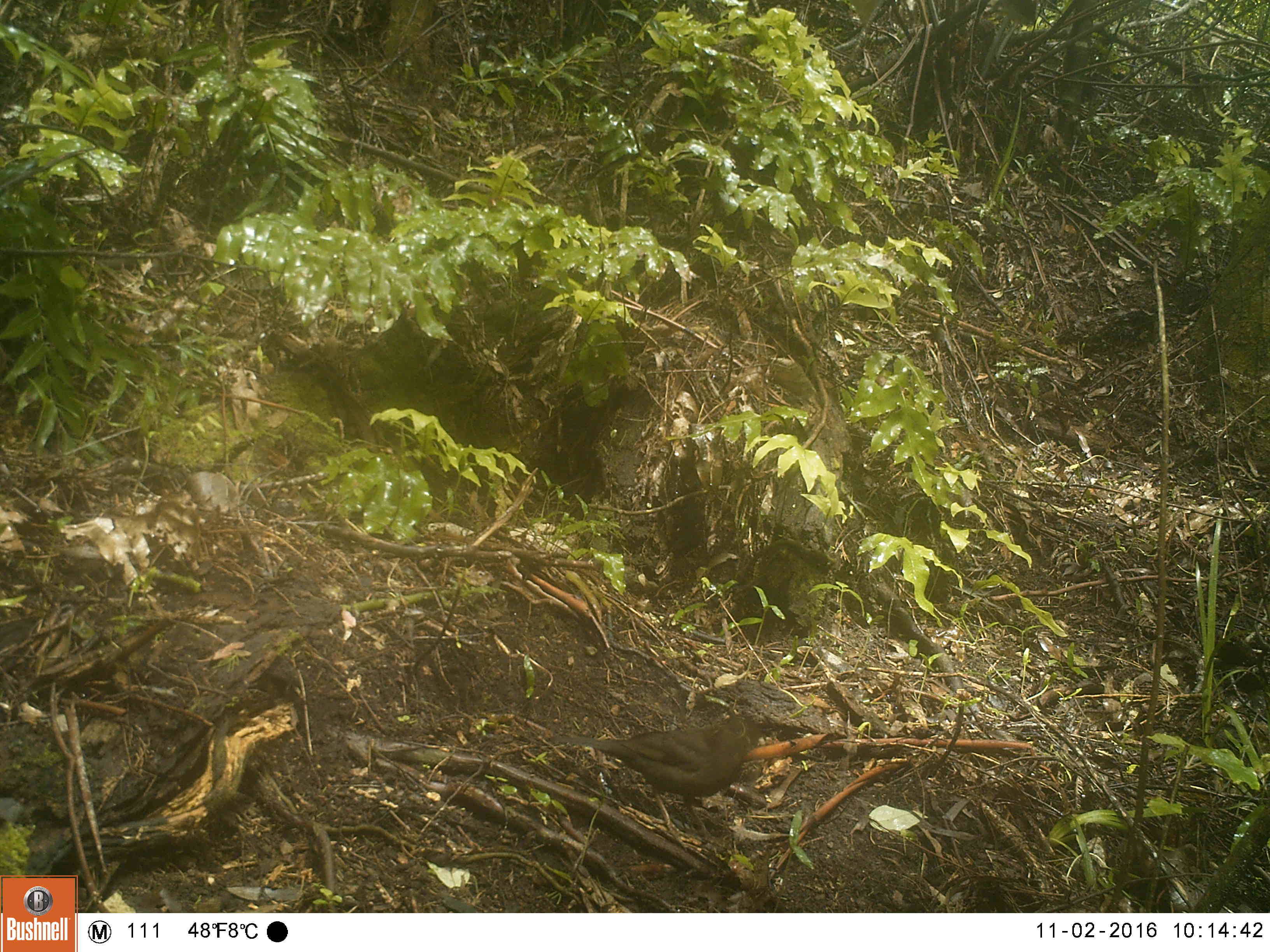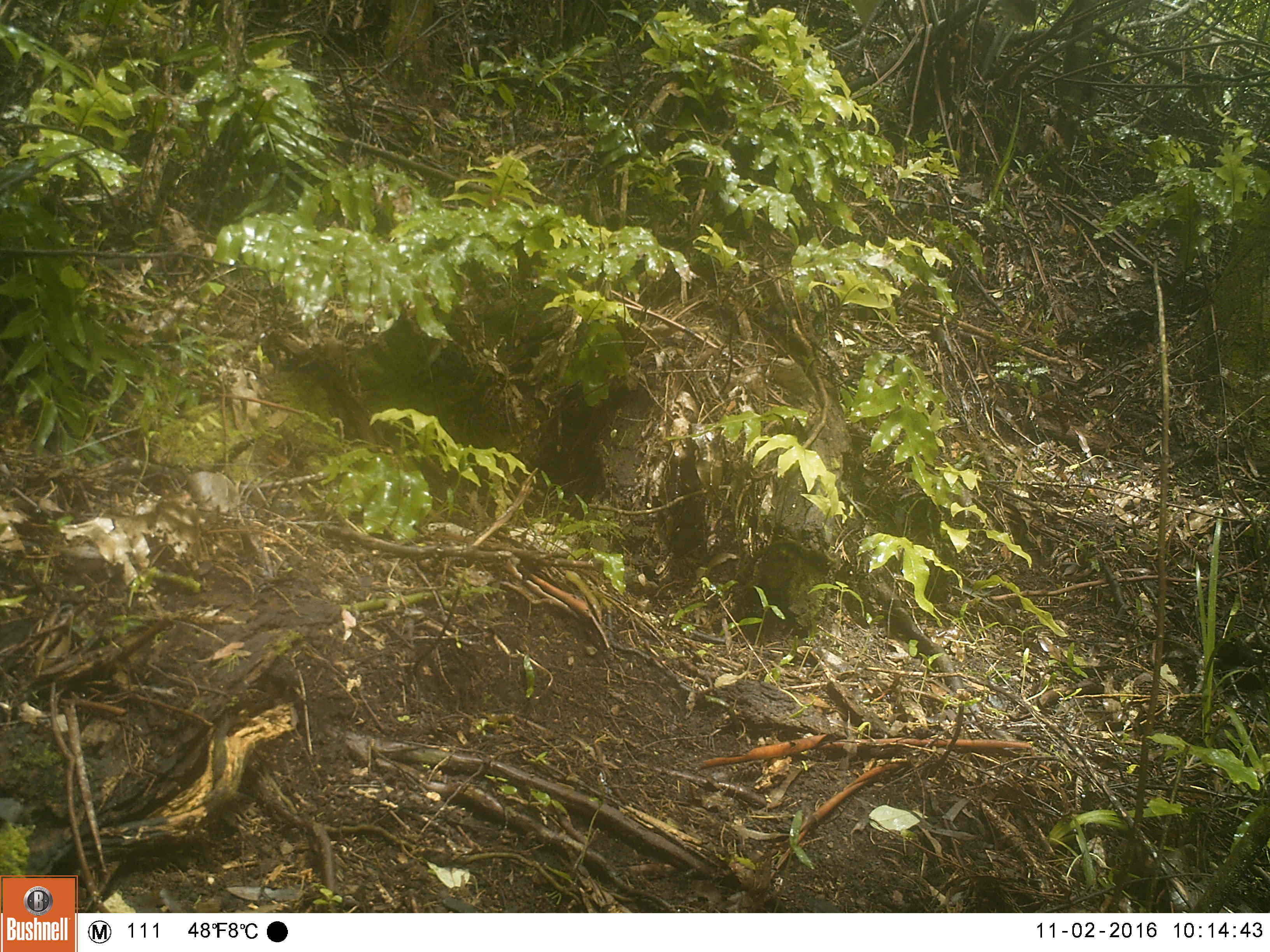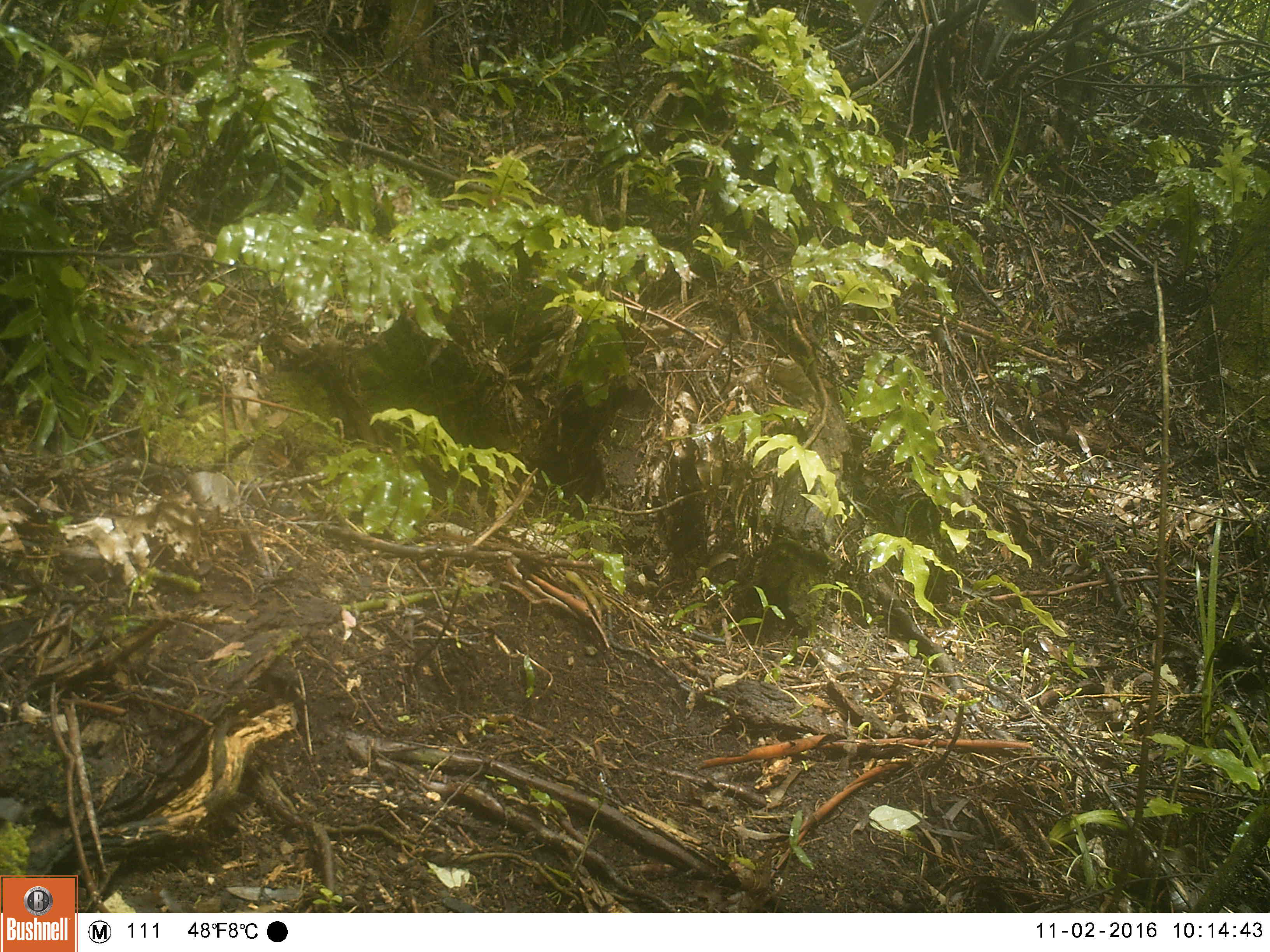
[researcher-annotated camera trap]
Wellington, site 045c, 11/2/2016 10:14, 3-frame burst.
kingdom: Animalia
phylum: Chordata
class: Aves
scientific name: Aves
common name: bird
Bird (Aves).